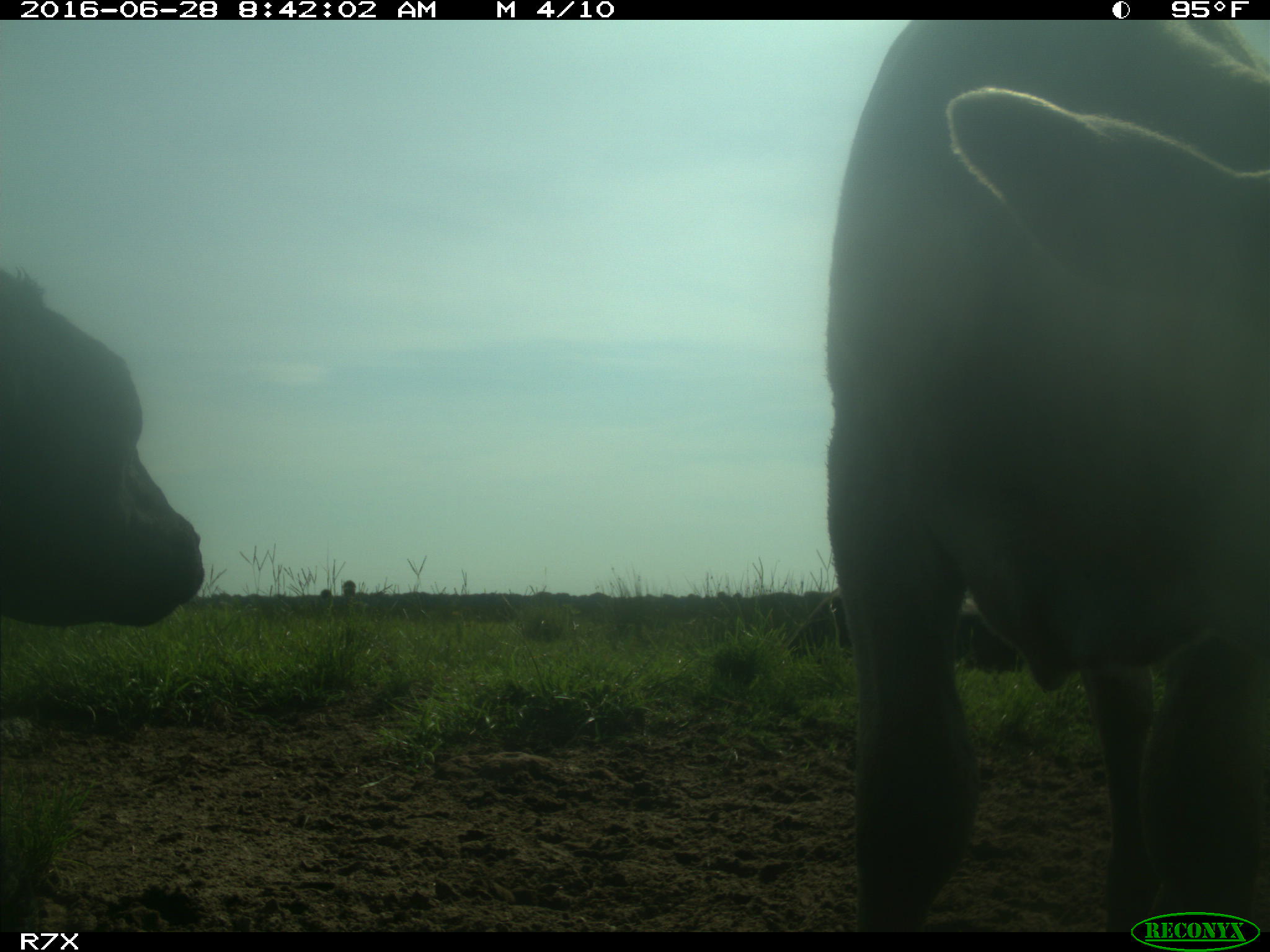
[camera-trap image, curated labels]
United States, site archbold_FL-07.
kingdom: Animalia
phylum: Chordata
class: Mammalia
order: Artiodactyla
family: Bovidae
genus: Bos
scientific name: Bos taurus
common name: domestic cow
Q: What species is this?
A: Bos taurus (domestic cow).